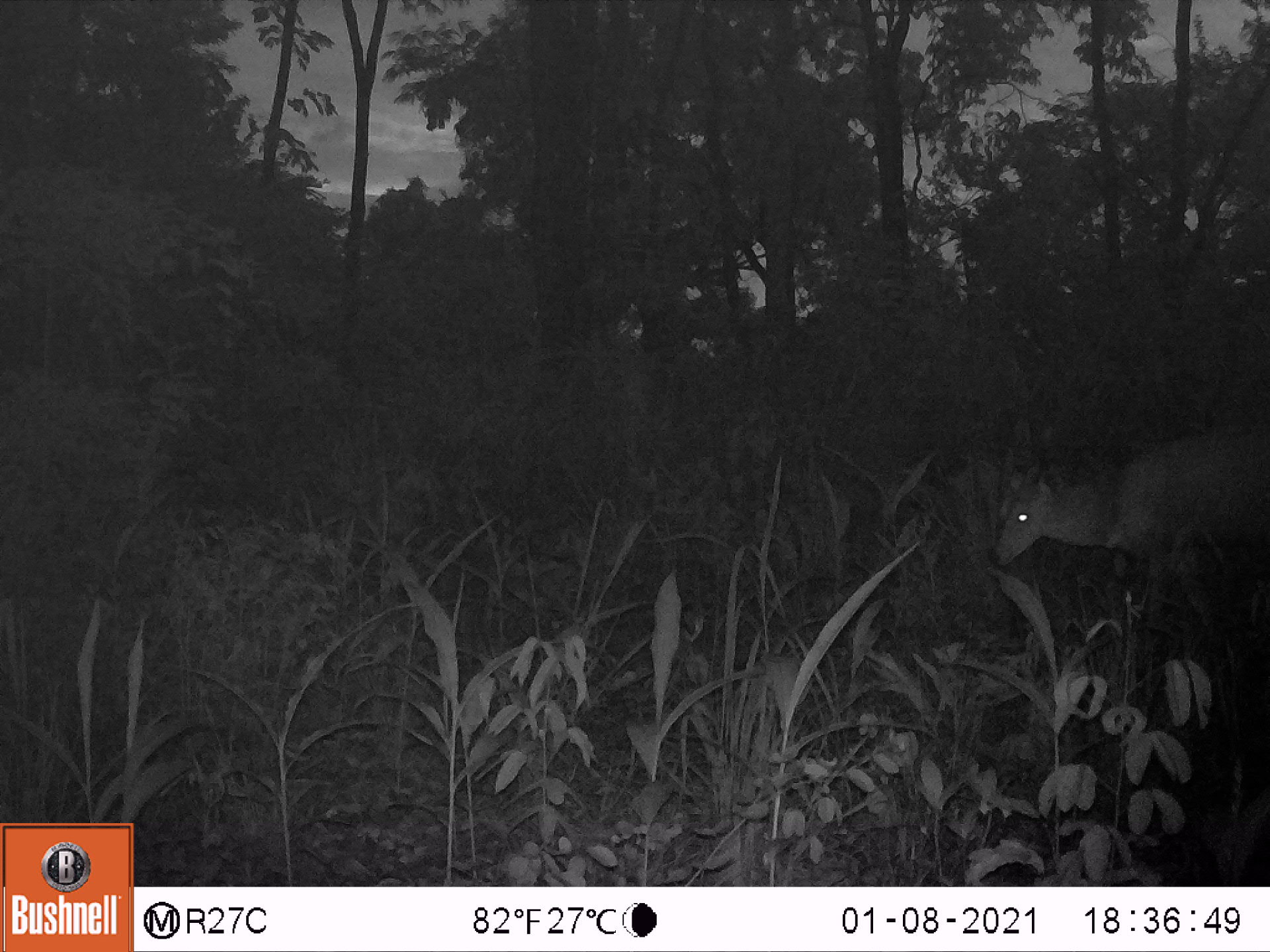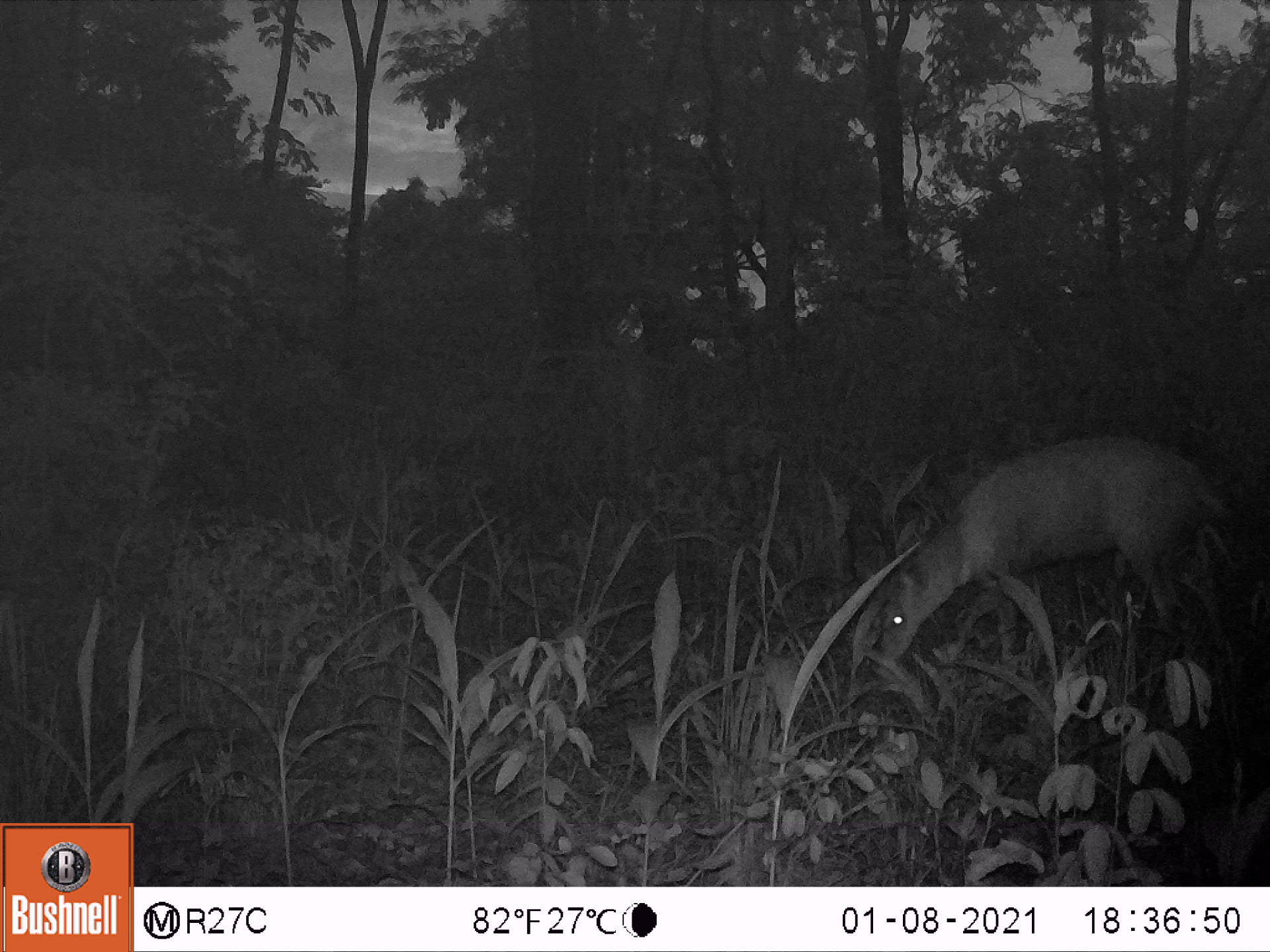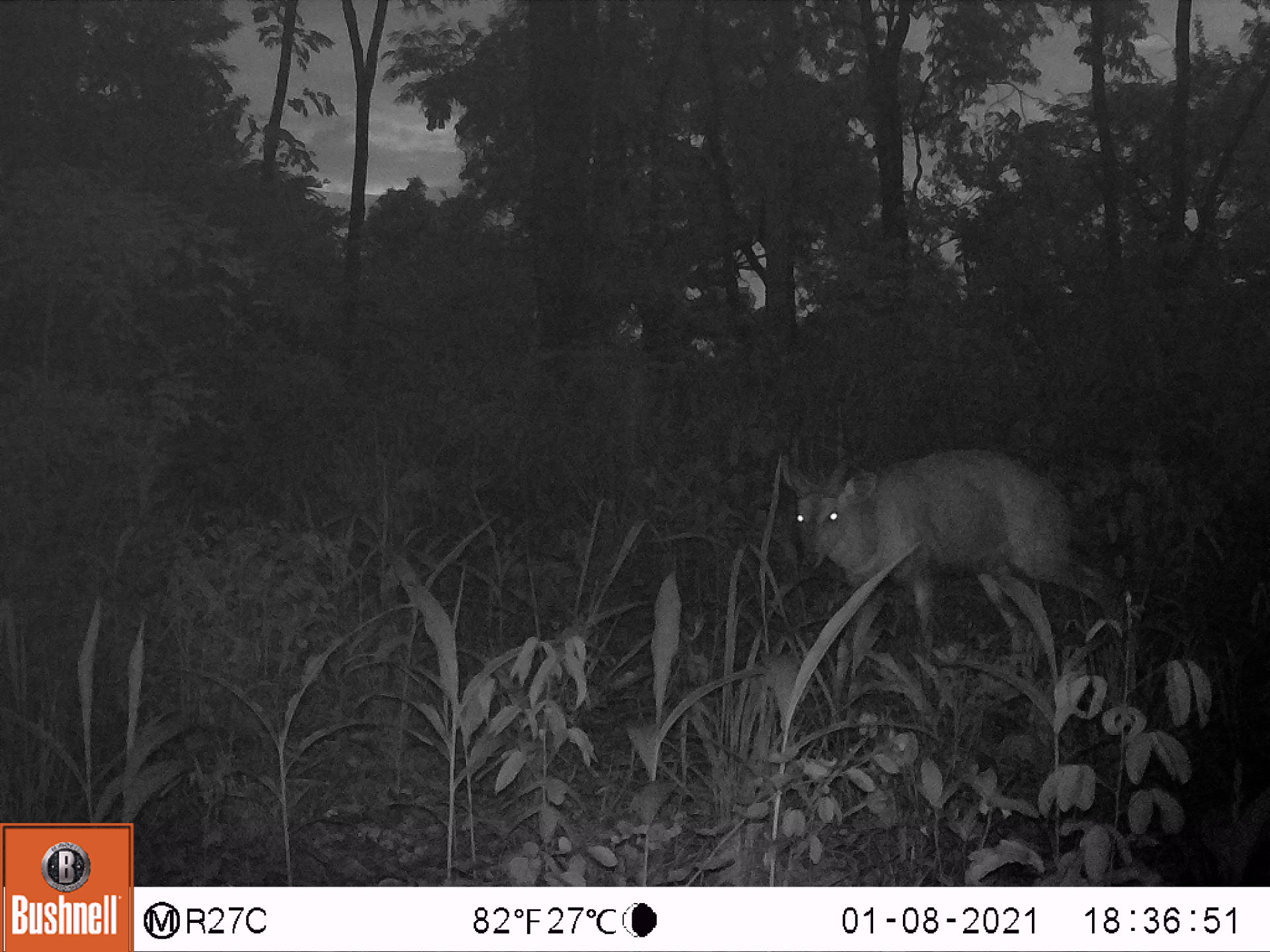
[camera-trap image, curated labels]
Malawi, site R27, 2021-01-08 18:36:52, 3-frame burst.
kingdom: Animalia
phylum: Chordata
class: Mammalia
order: Artiodactyla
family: Bovidae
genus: Tragelaphus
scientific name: Tragelaphus sylvaticus sylvaticus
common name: cape bushbuck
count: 1